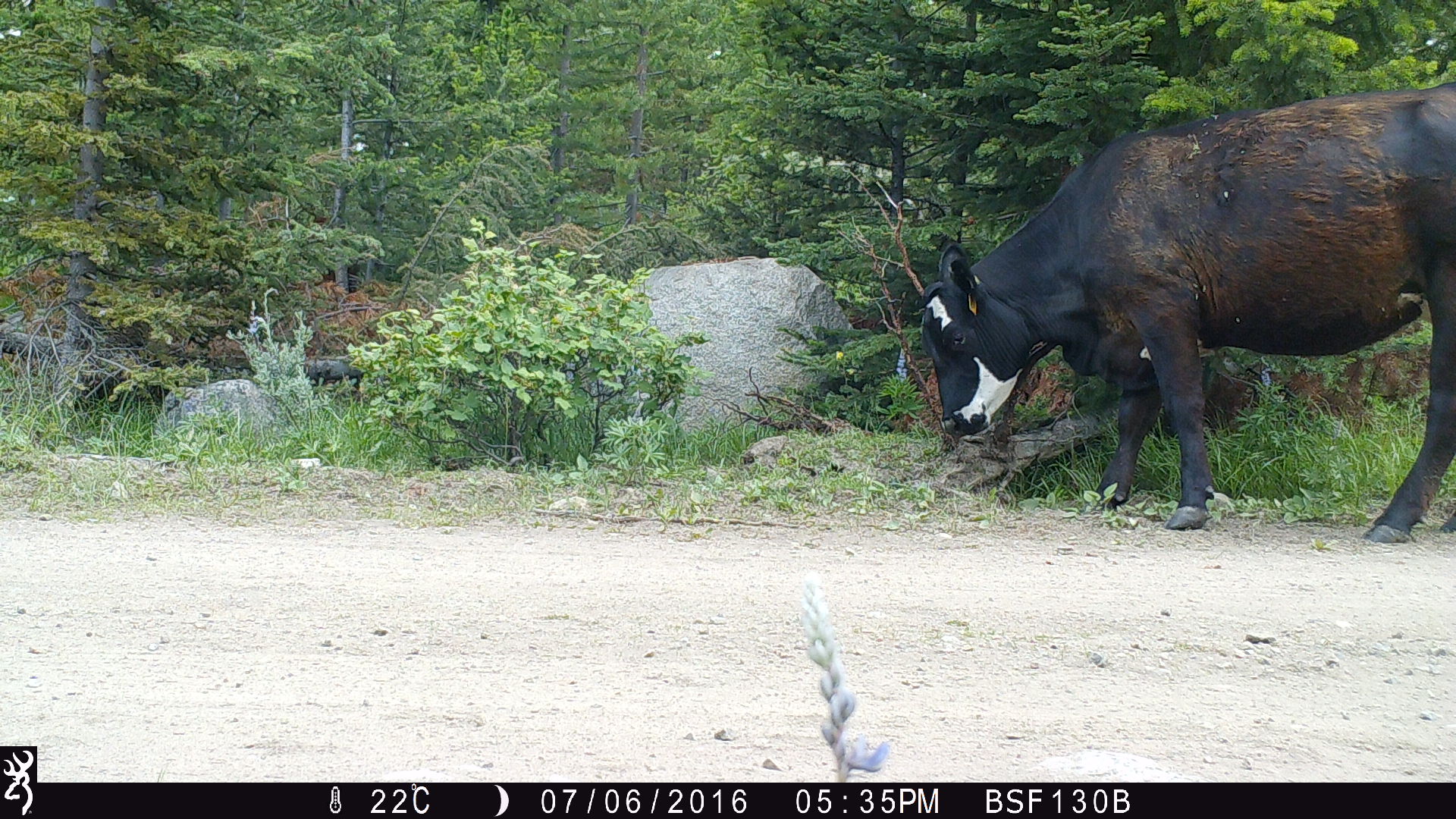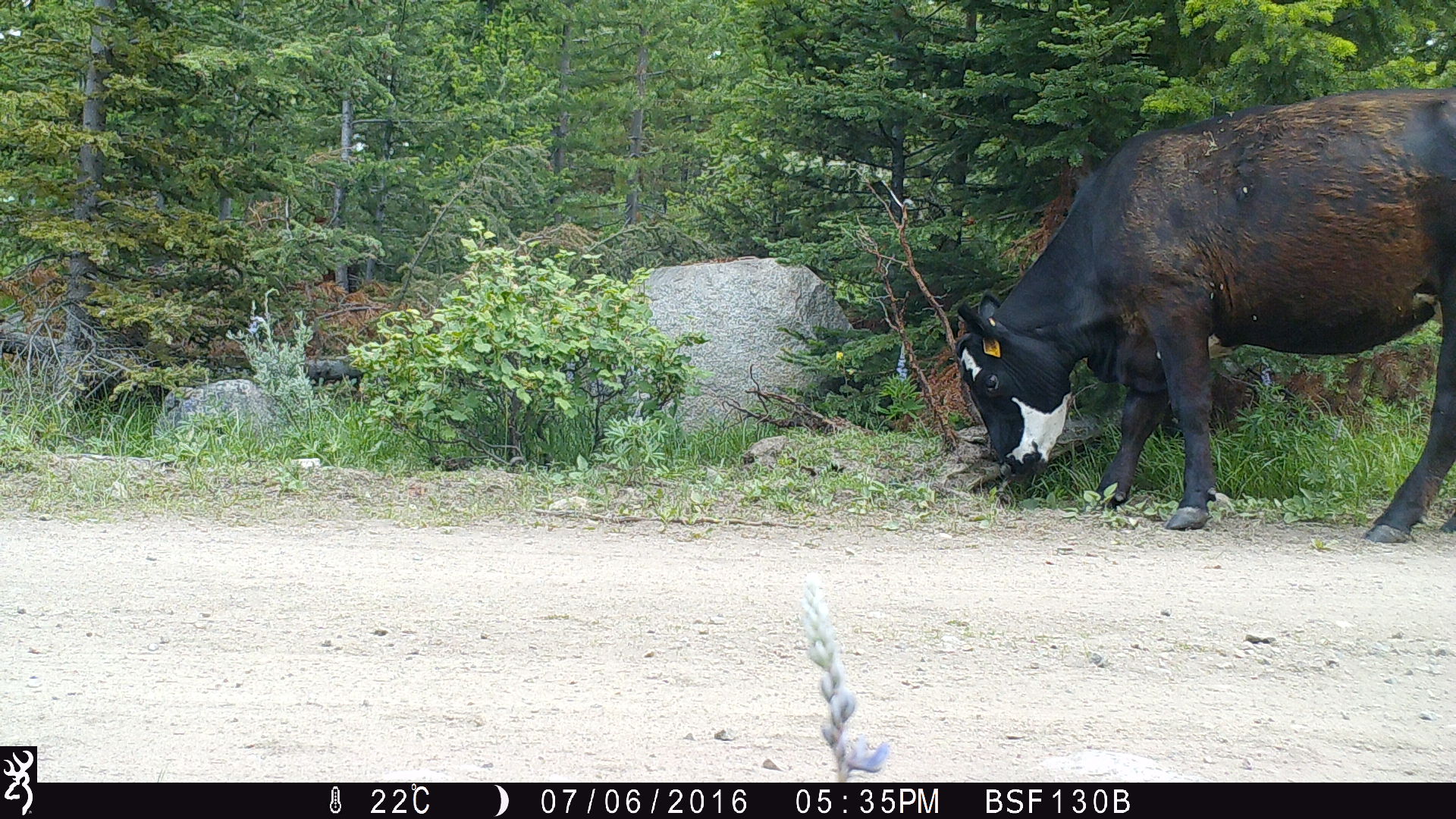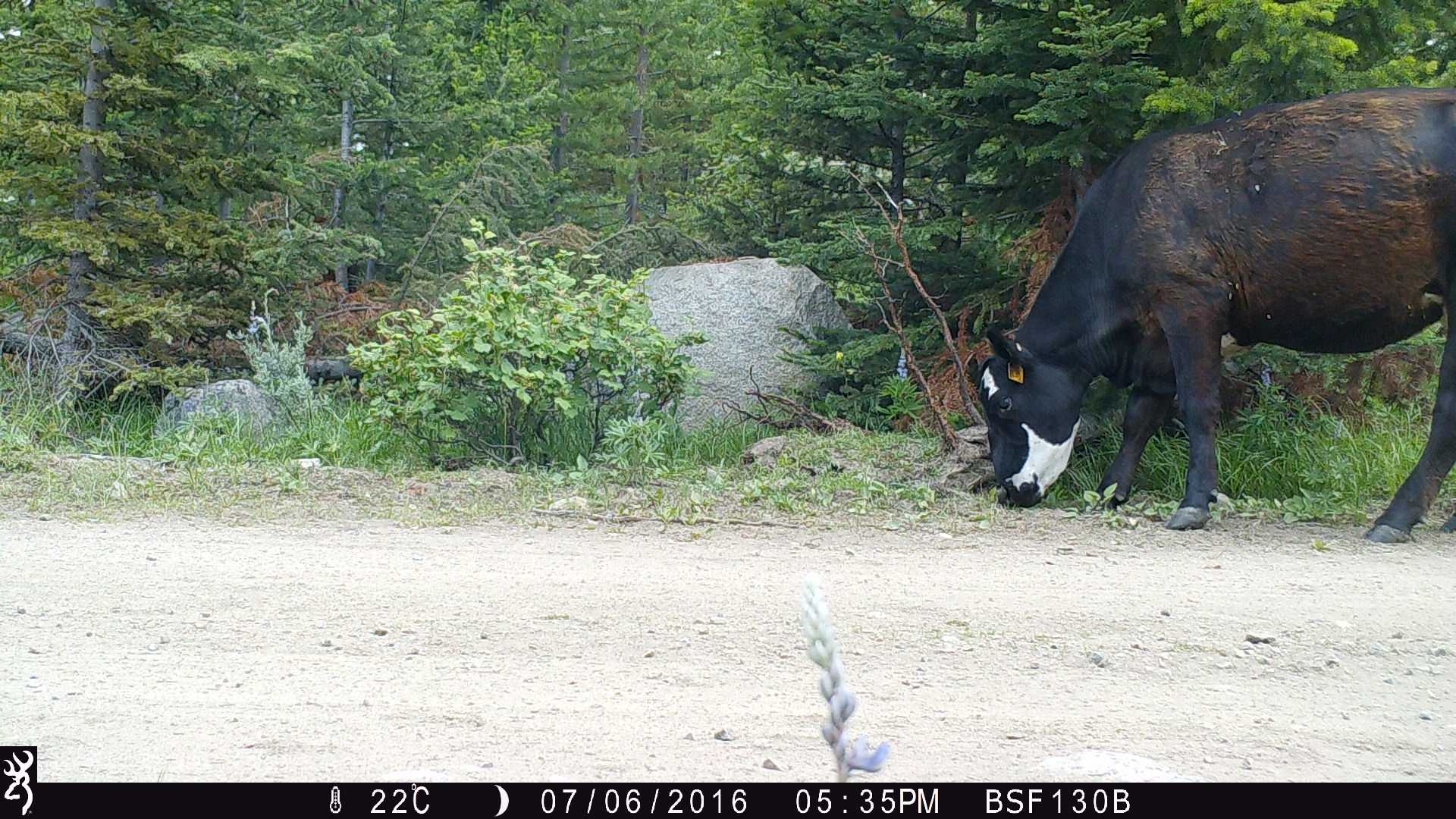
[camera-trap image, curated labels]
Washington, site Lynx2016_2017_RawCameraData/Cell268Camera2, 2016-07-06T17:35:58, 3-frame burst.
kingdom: Animalia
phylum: Chordata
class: Mammalia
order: Artiodactyla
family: Bovidae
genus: Bos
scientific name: Bos taurus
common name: domestic cattle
Domestic cattle (Bos taurus). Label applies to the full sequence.